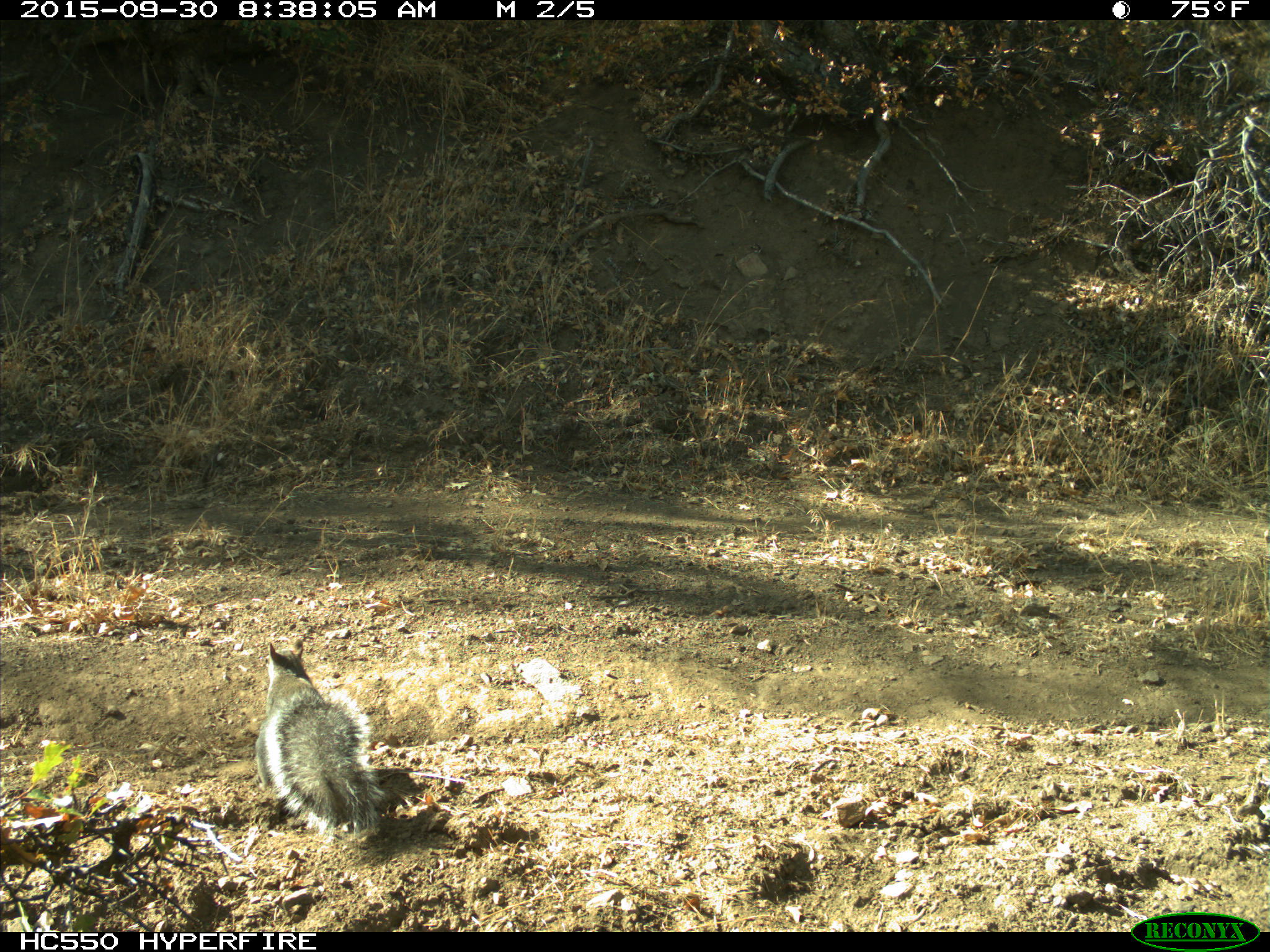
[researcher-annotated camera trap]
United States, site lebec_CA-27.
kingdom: Animalia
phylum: Chordata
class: Mammalia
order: Rodentia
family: Sciuridae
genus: Sciurus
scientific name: Sciurus carolinensis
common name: eastern gray squirrel